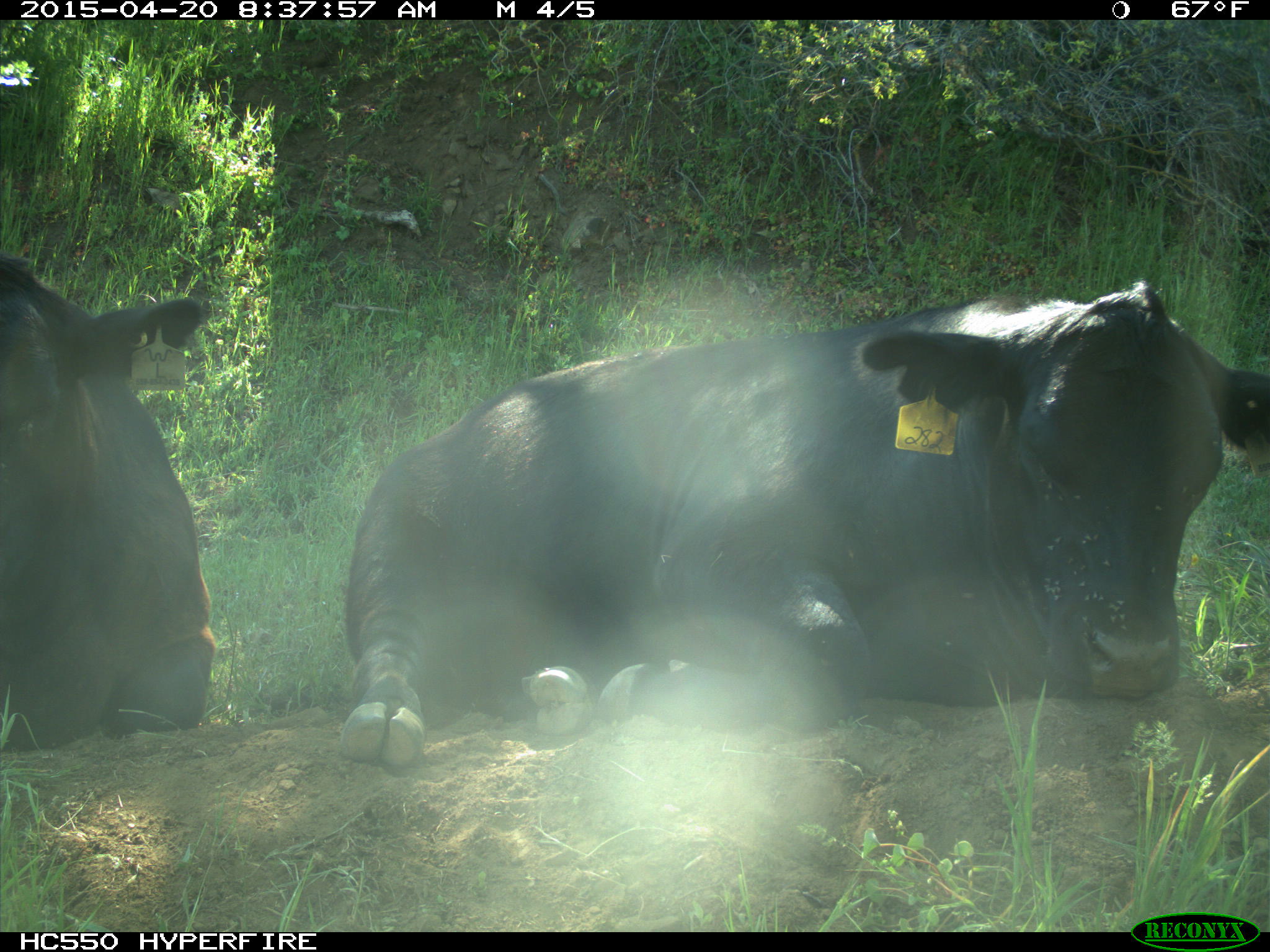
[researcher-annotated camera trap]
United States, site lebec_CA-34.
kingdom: Animalia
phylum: Chordata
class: Mammalia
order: Artiodactyla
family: Bovidae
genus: Bos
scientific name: Bos taurus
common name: domestic cow